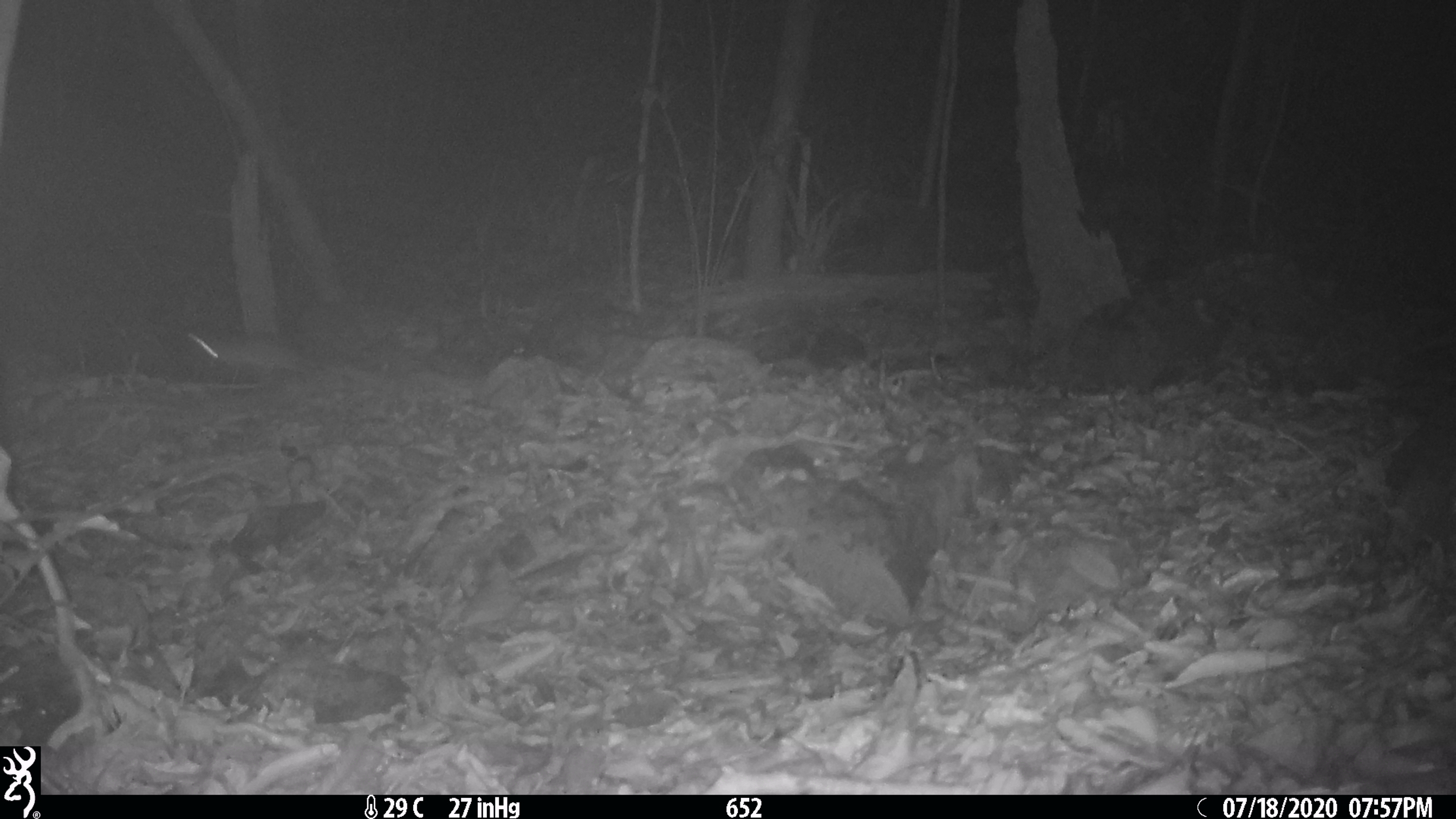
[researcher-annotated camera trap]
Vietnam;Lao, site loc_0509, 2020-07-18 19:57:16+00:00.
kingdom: Animalia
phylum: Chordata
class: Mammalia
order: Rodentia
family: Muridae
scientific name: Muridae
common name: old-world mice and rats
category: unidentified murid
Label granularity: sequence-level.